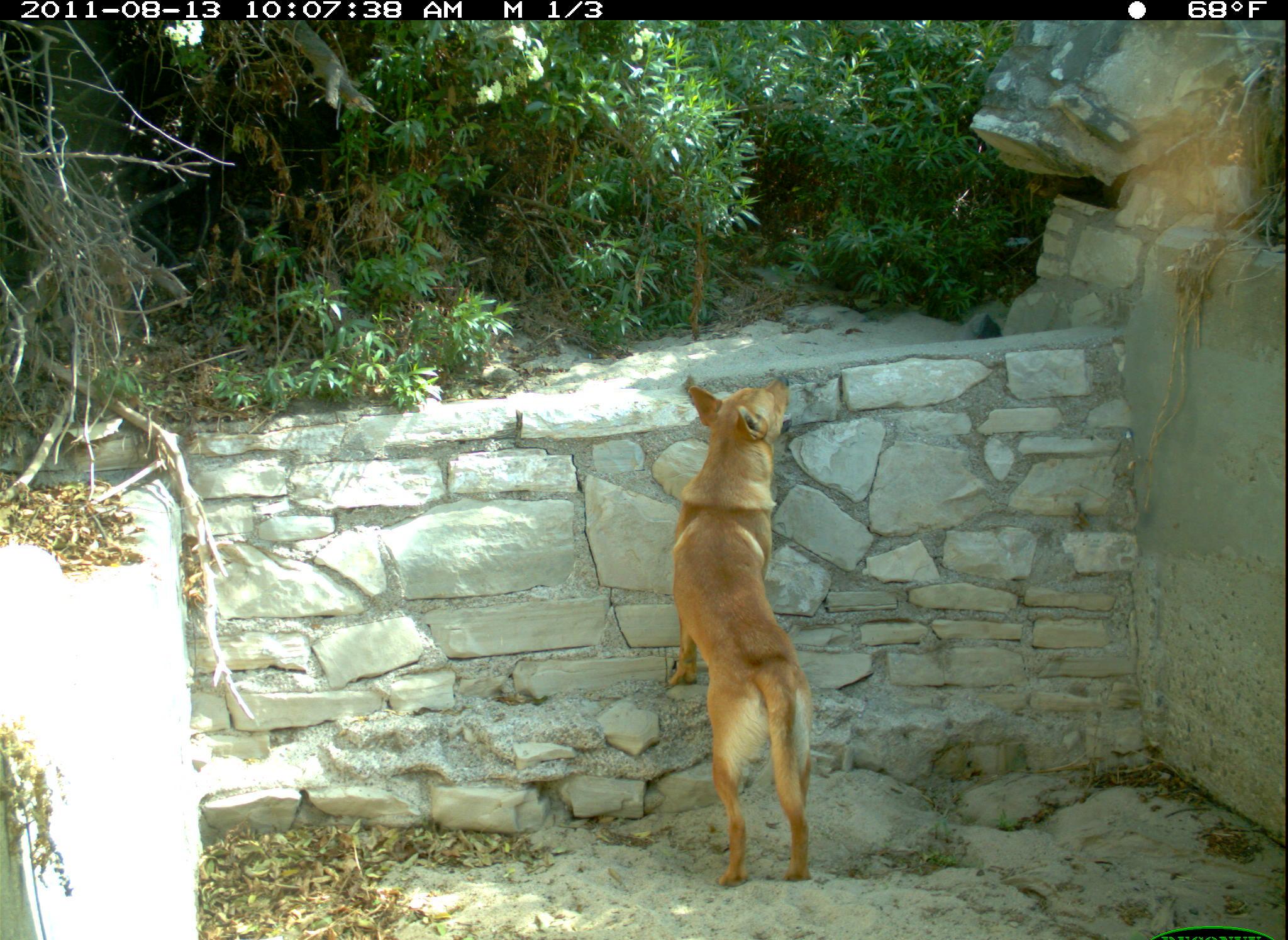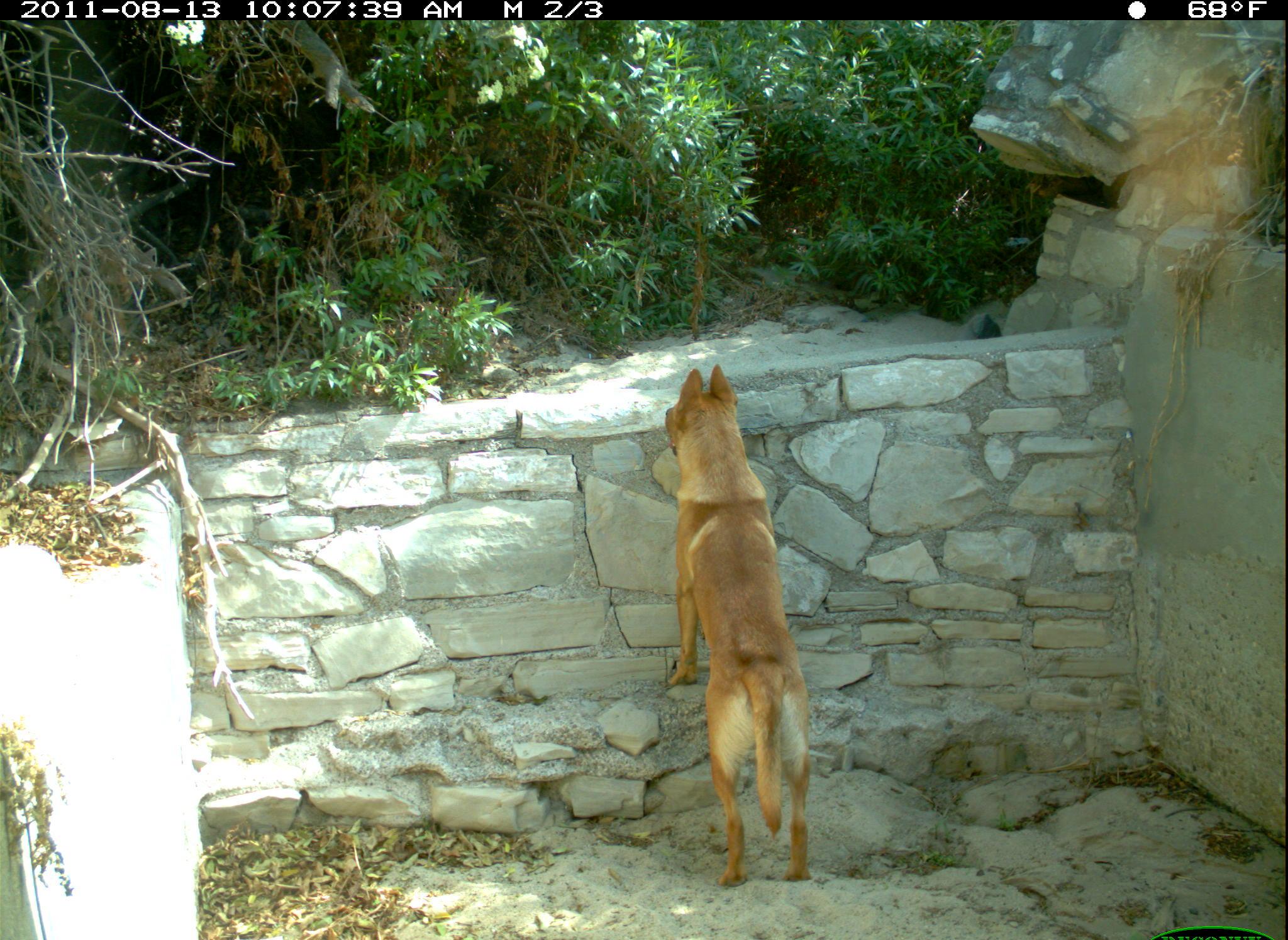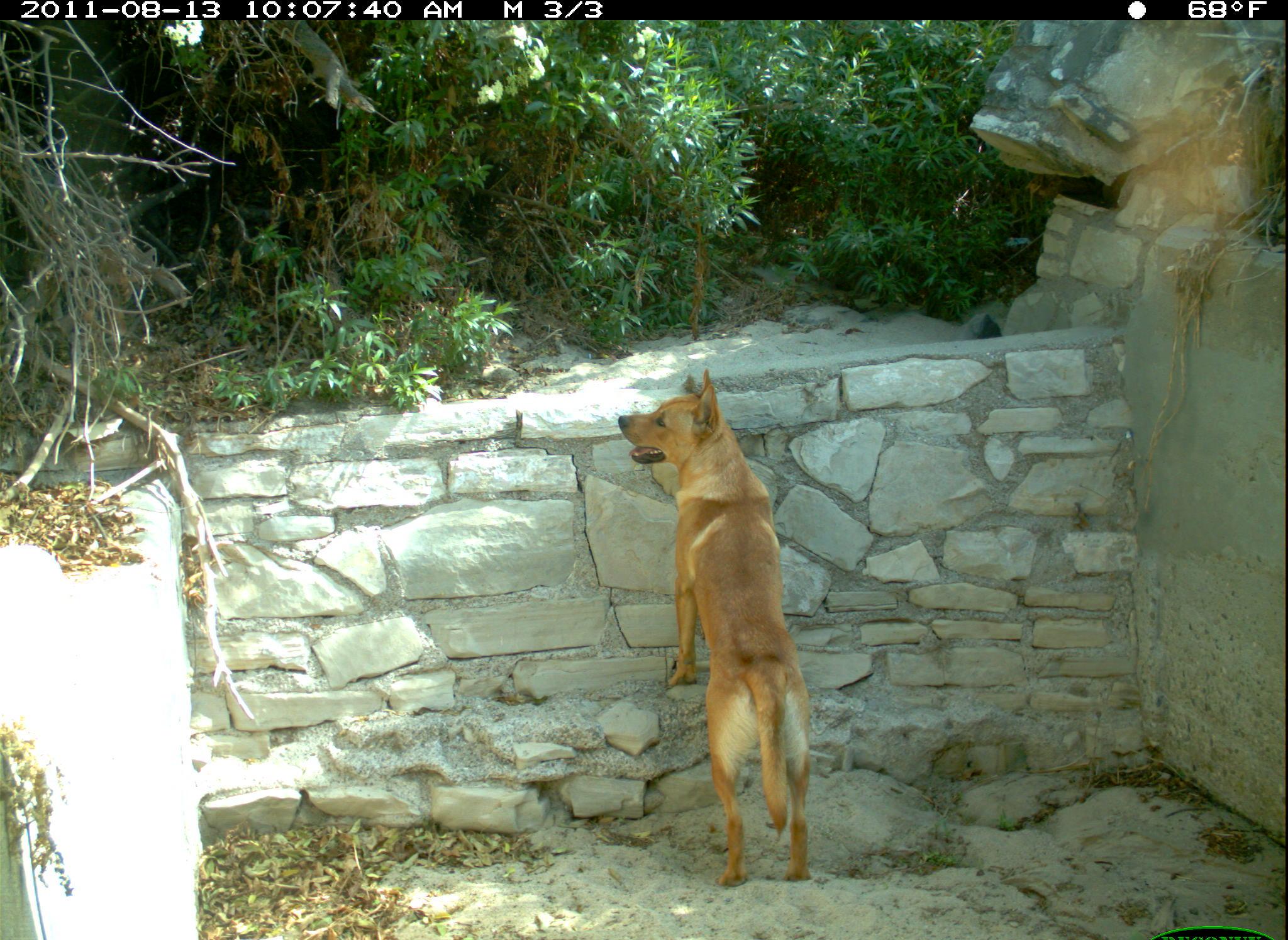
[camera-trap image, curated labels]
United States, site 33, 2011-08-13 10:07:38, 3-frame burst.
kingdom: Animalia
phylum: Chordata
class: Mammalia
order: Carnivora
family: Canidae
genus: Canis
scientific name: Canis familiaris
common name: domestic dog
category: dog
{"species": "dog (domestic dog) (Canis familiaris)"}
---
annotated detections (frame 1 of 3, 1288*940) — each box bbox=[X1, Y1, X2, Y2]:
dog: bbox=[655, 362, 824, 912]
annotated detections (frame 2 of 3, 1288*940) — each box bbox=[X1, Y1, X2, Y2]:
dog: bbox=[657, 346, 831, 894]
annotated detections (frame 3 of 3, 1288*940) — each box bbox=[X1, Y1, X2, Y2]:
dog: bbox=[605, 353, 839, 897]